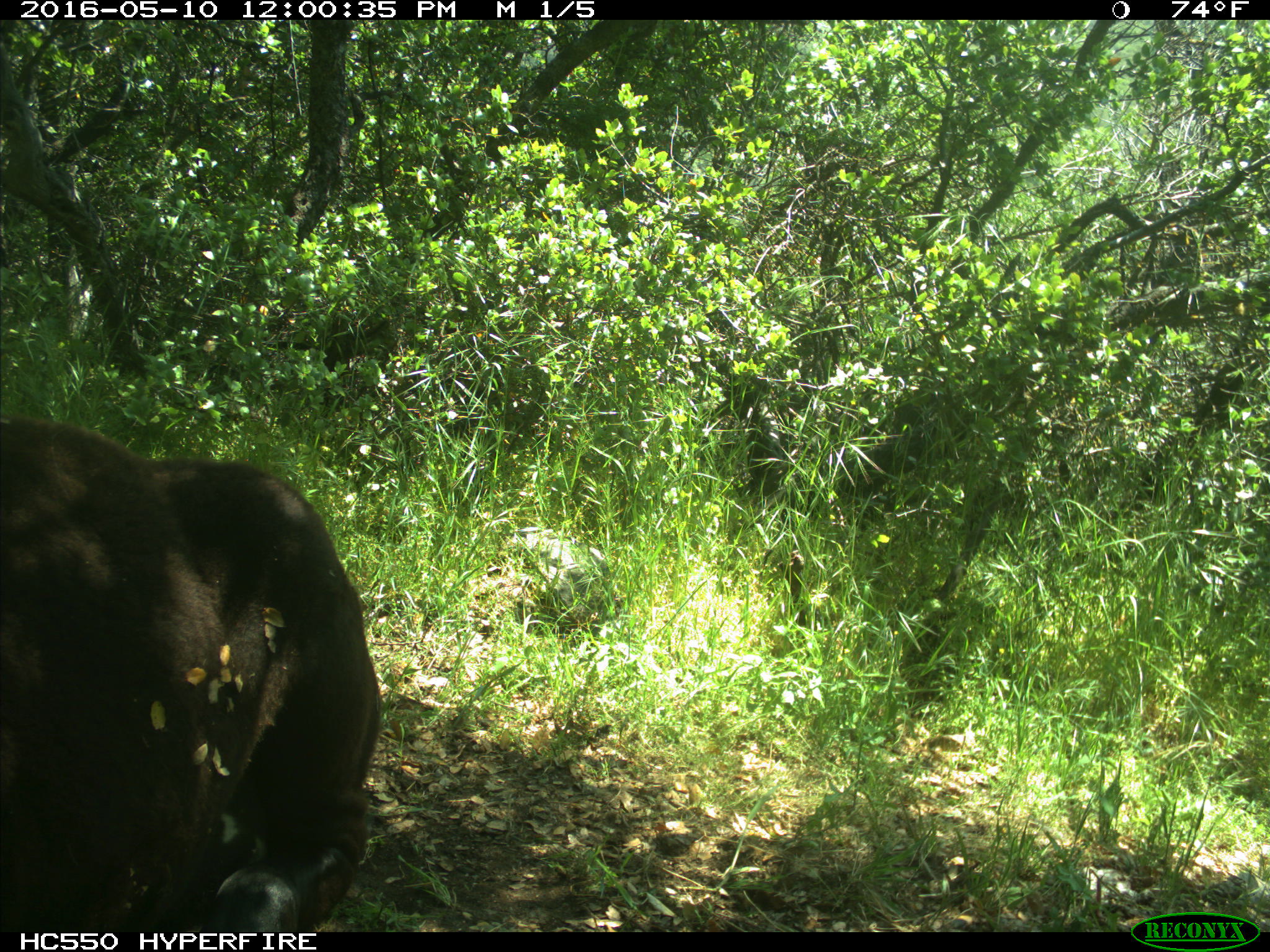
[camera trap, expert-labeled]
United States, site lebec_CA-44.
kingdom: Animalia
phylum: Chordata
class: Mammalia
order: Artiodactyla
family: Bovidae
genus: Bos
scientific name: Bos taurus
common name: domestic cow